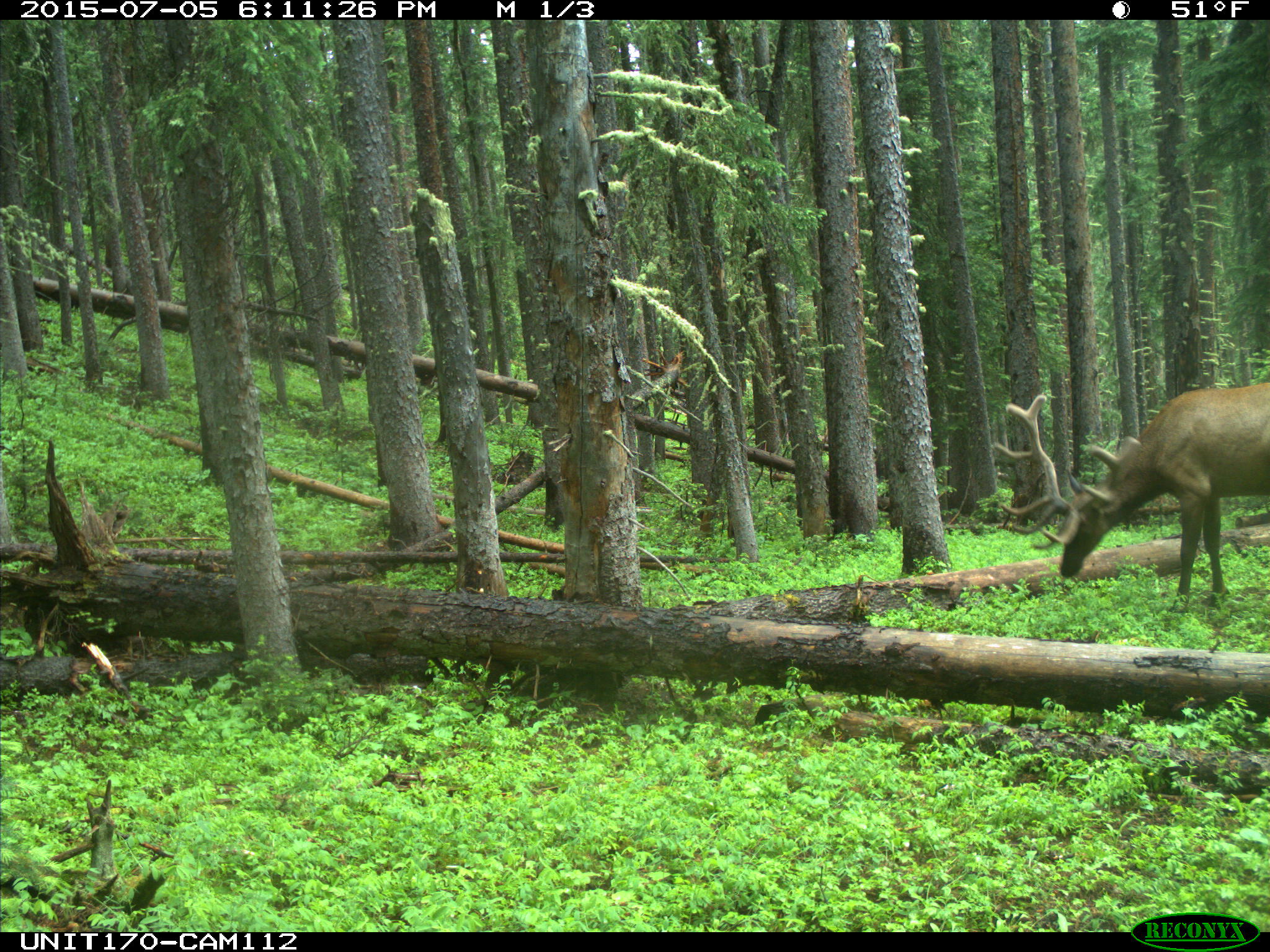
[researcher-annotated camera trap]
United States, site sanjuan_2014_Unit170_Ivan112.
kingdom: Animalia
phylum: Chordata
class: Mammalia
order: Artiodactyla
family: Cervidae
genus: Cervus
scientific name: Cervus elaphus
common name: red deer